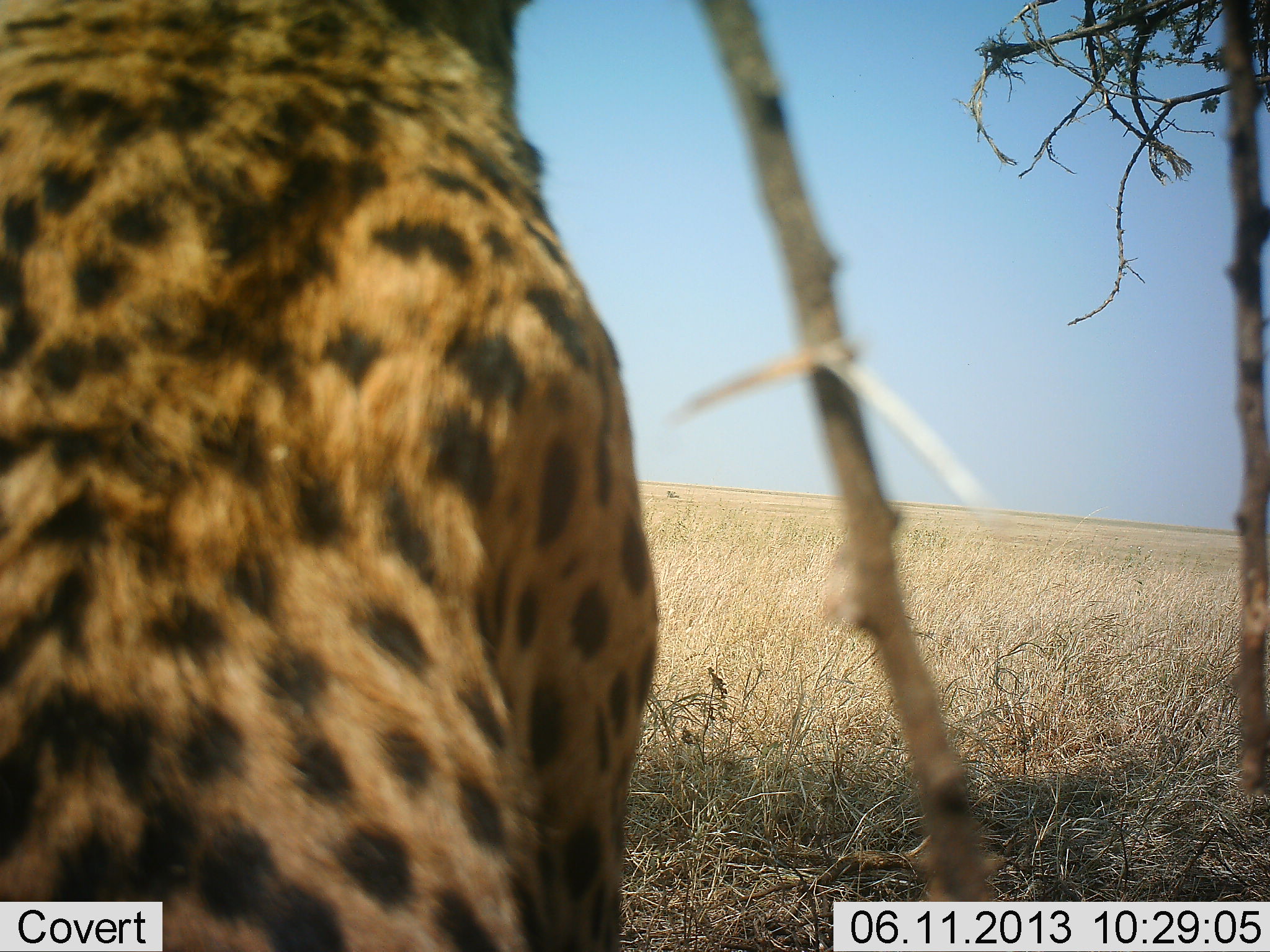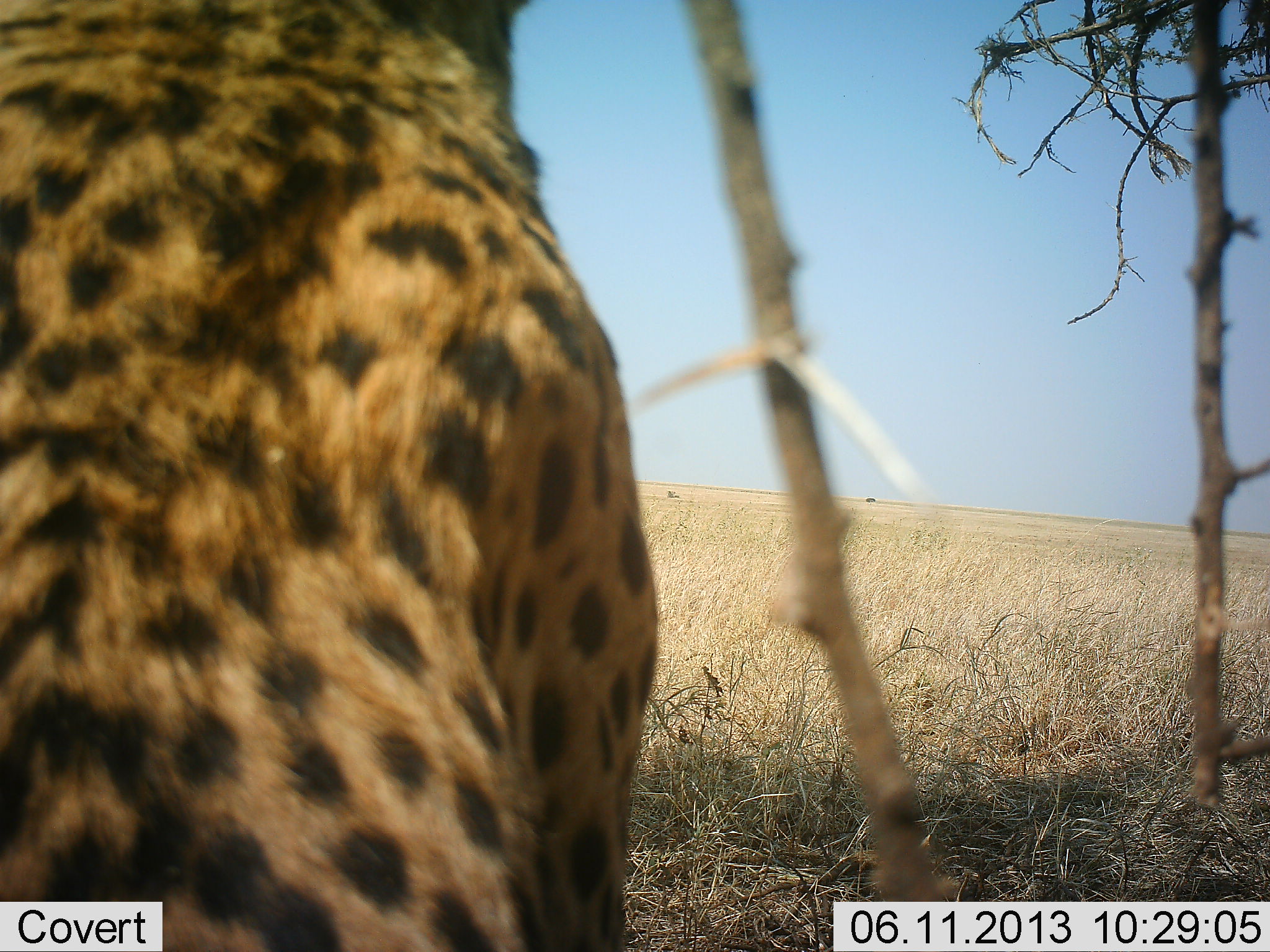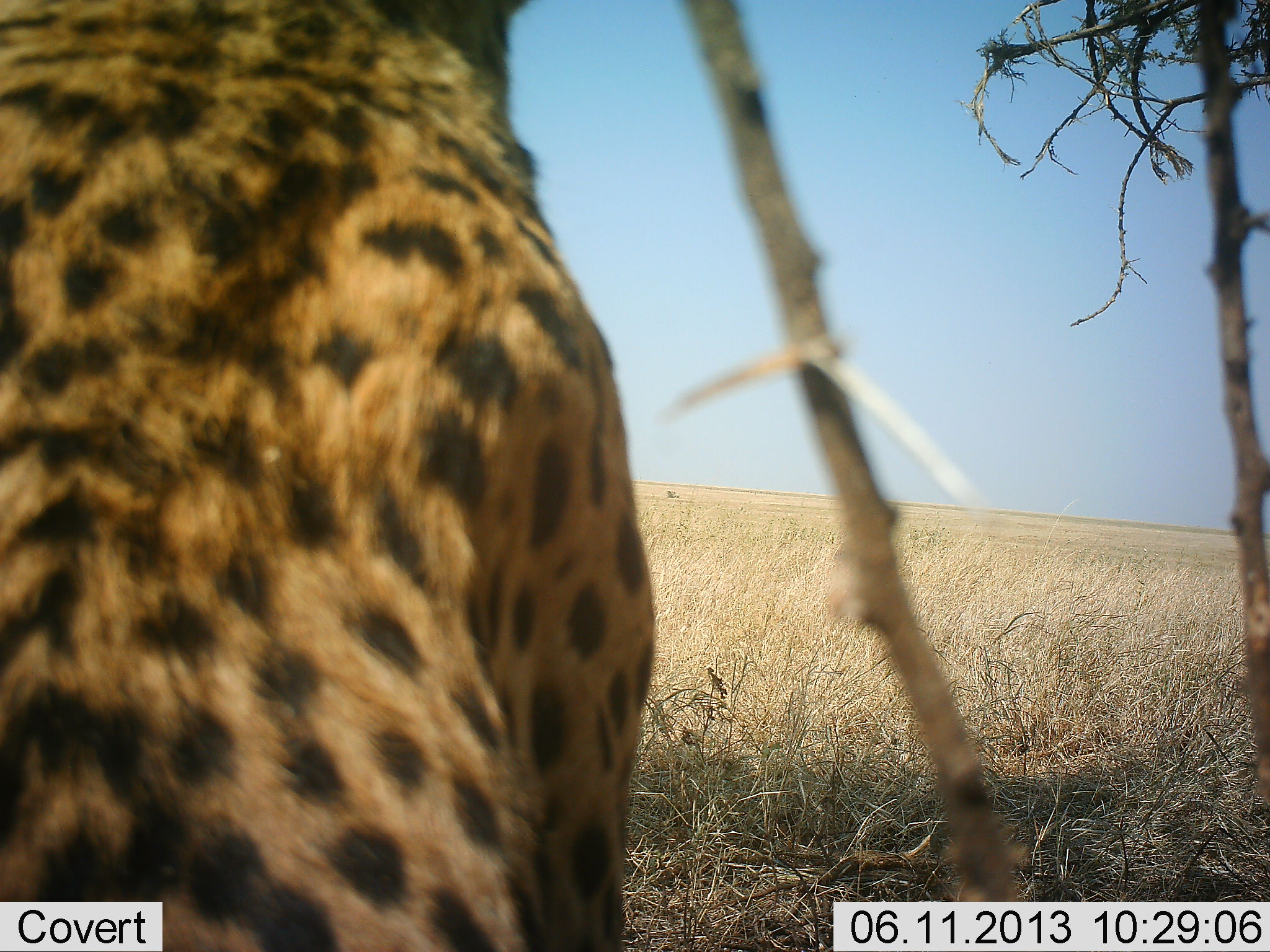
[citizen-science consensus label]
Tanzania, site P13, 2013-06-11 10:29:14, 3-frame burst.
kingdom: Animalia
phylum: Chordata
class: Mammalia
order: Carnivora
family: Felidae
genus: Acinonyx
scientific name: Acinonyx jubatus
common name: cheetah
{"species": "cheetah (Acinonyx jubatus)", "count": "1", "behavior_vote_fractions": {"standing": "7%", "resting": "80%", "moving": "7%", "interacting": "0%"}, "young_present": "0%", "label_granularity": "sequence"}